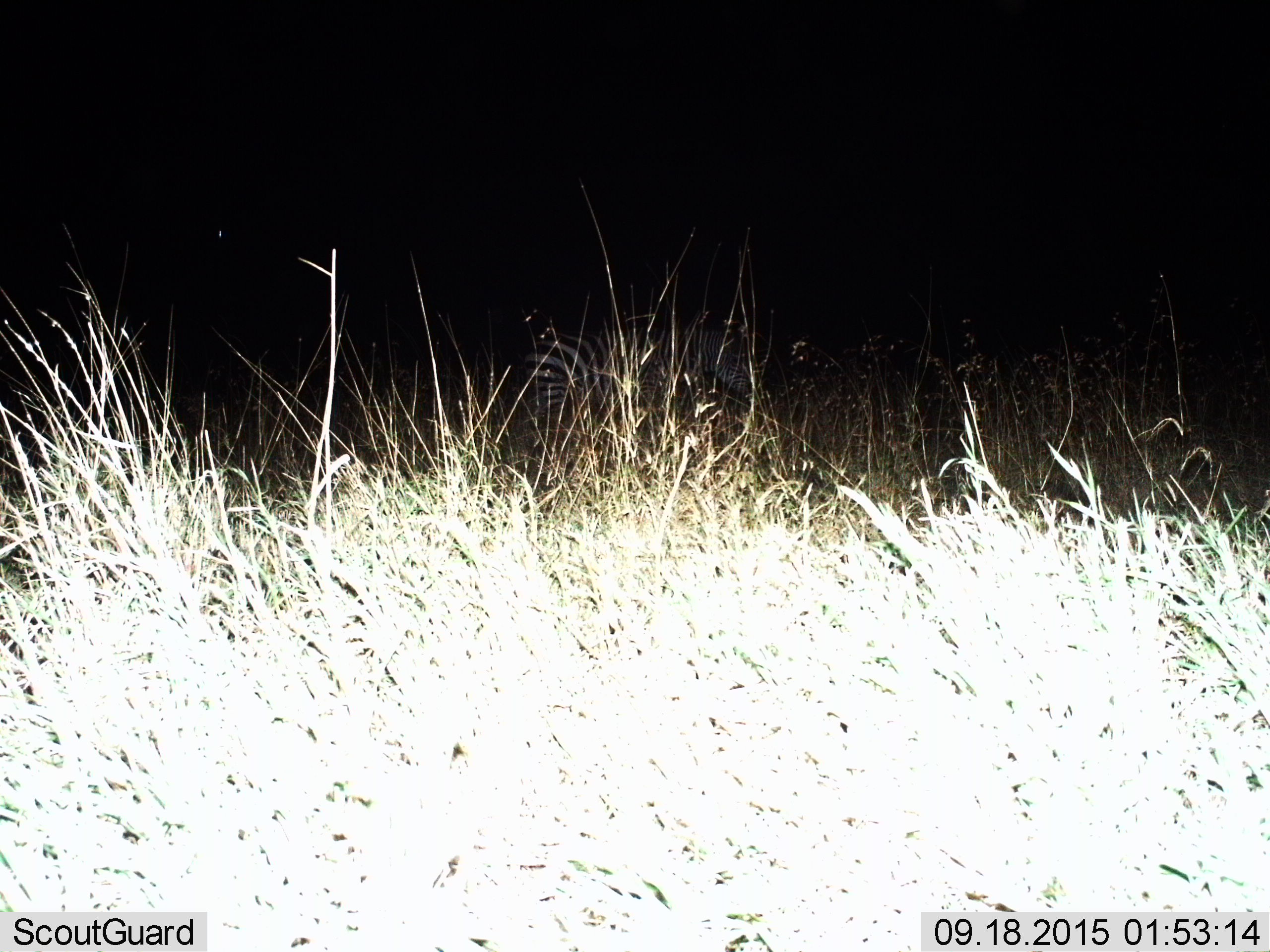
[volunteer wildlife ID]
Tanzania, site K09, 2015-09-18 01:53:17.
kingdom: Animalia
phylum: Chordata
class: Mammalia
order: Perissodactyla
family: Equidae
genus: Equus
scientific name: Equus quagga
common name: plains zebra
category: zebra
Zebra (plains zebra) (Equus quagga), count 1. Behavior (volunteer vote fractions): standing 100%, resting 0%, moving 0%, interacting 0%. Young present (vote fraction): 0%. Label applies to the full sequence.